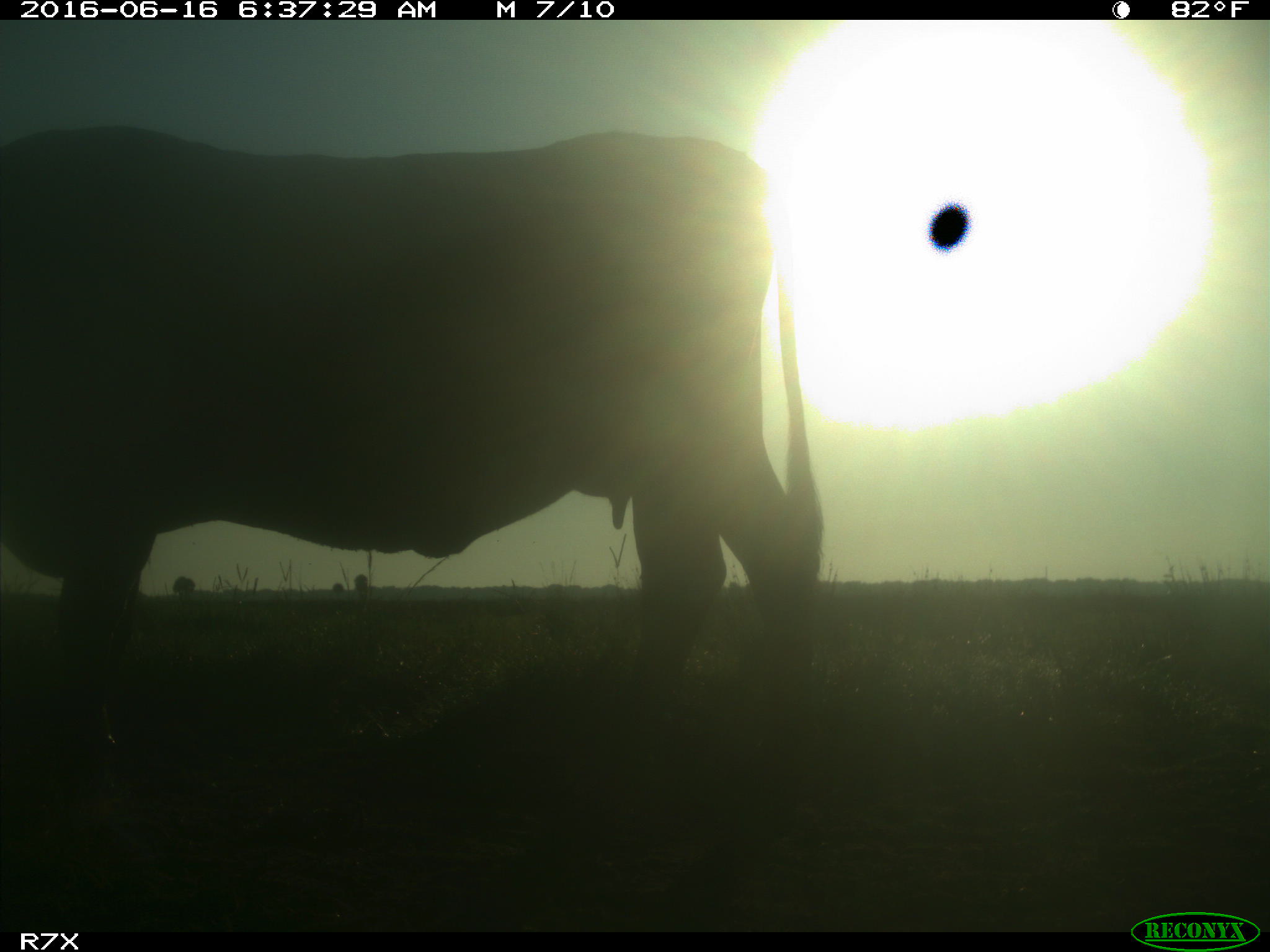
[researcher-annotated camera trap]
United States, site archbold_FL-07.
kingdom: Animalia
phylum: Chordata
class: Mammalia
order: Artiodactyla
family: Bovidae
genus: Bos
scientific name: Bos taurus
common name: domestic cow